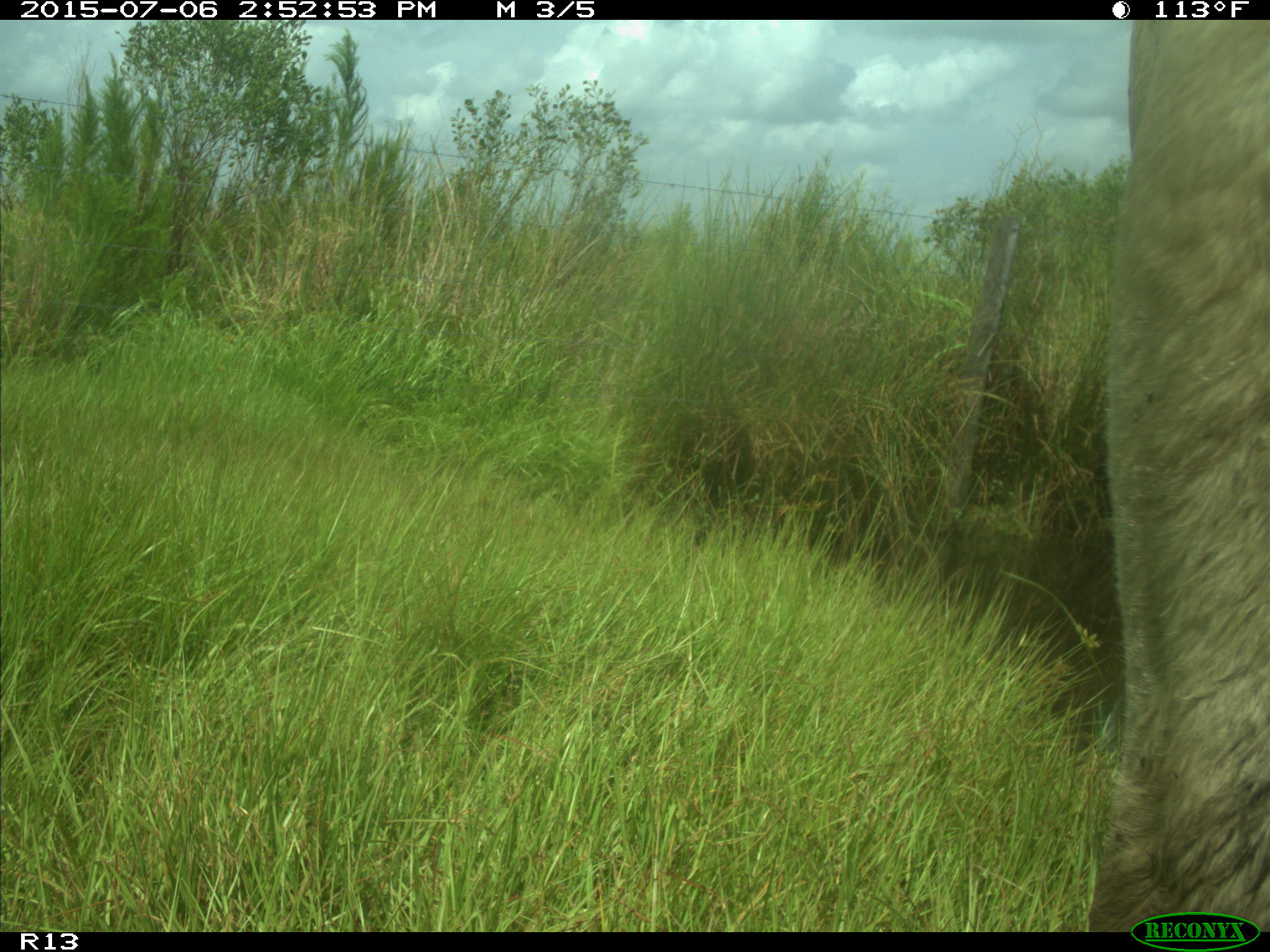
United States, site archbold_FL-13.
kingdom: Animalia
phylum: Chordata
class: Mammalia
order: Artiodactyla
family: Bovidae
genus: Bos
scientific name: Bos taurus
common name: domestic cow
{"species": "Bos taurus (domestic cow)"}